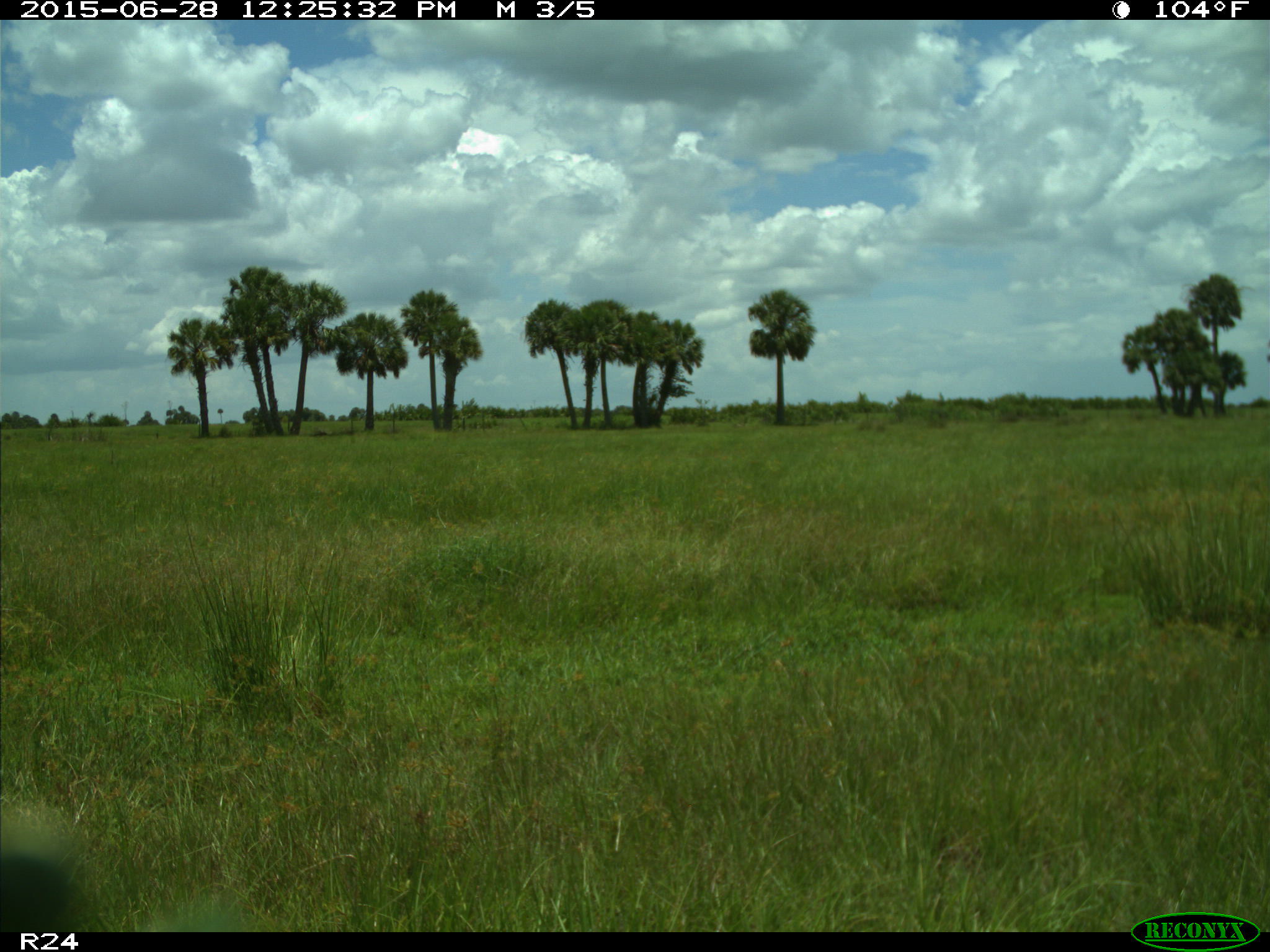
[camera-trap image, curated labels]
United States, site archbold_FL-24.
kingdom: Animalia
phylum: Chordata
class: Mammalia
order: Artiodactyla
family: Bovidae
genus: Bos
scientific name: Bos taurus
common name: domestic cow